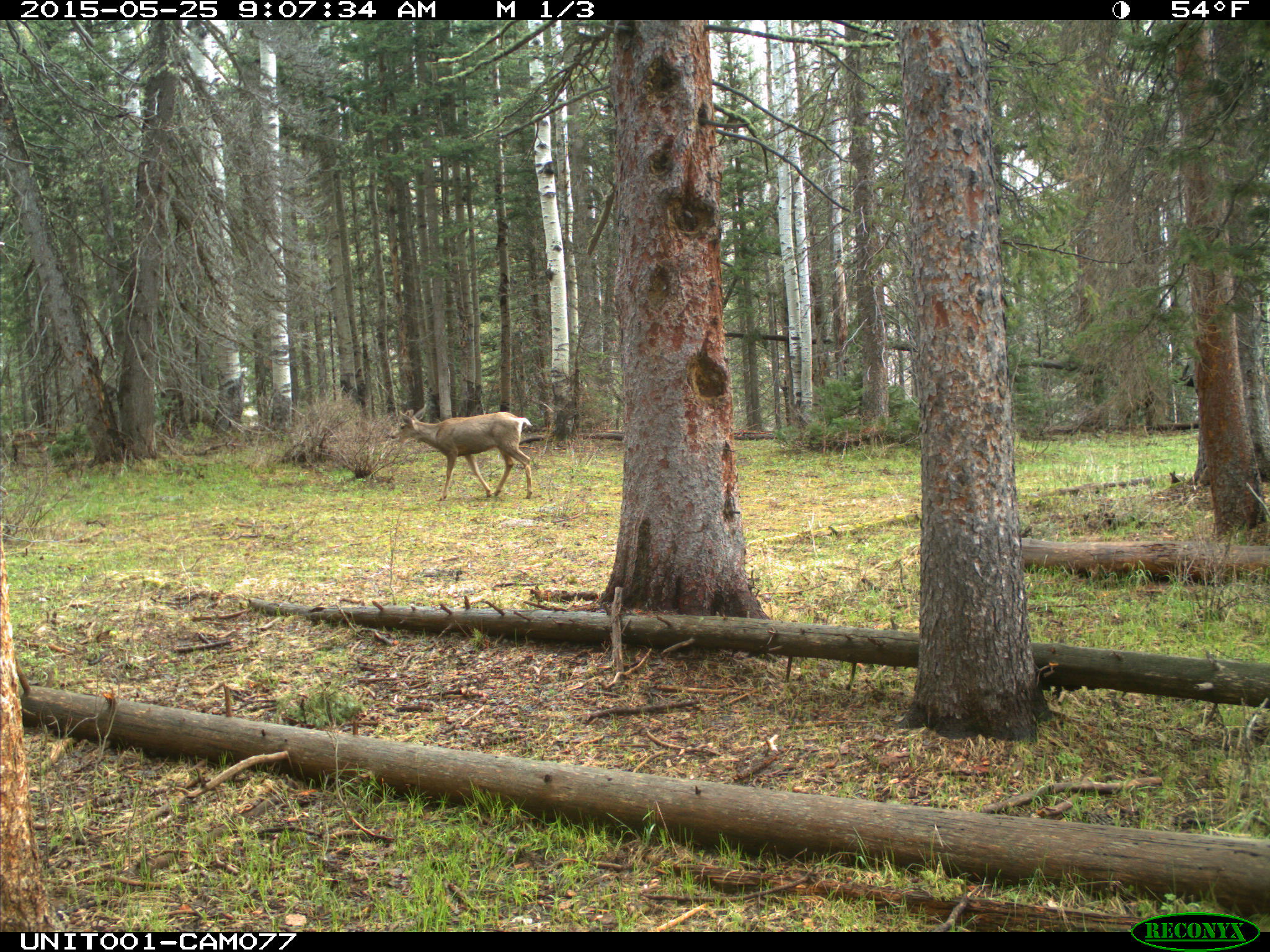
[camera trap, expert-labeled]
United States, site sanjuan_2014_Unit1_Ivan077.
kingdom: Animalia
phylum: Chordata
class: Mammalia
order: Artiodactyla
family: Cervidae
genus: Odocoileus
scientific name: Odocoileus hemionus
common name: mule deer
Odocoileus hemionus (mule deer).